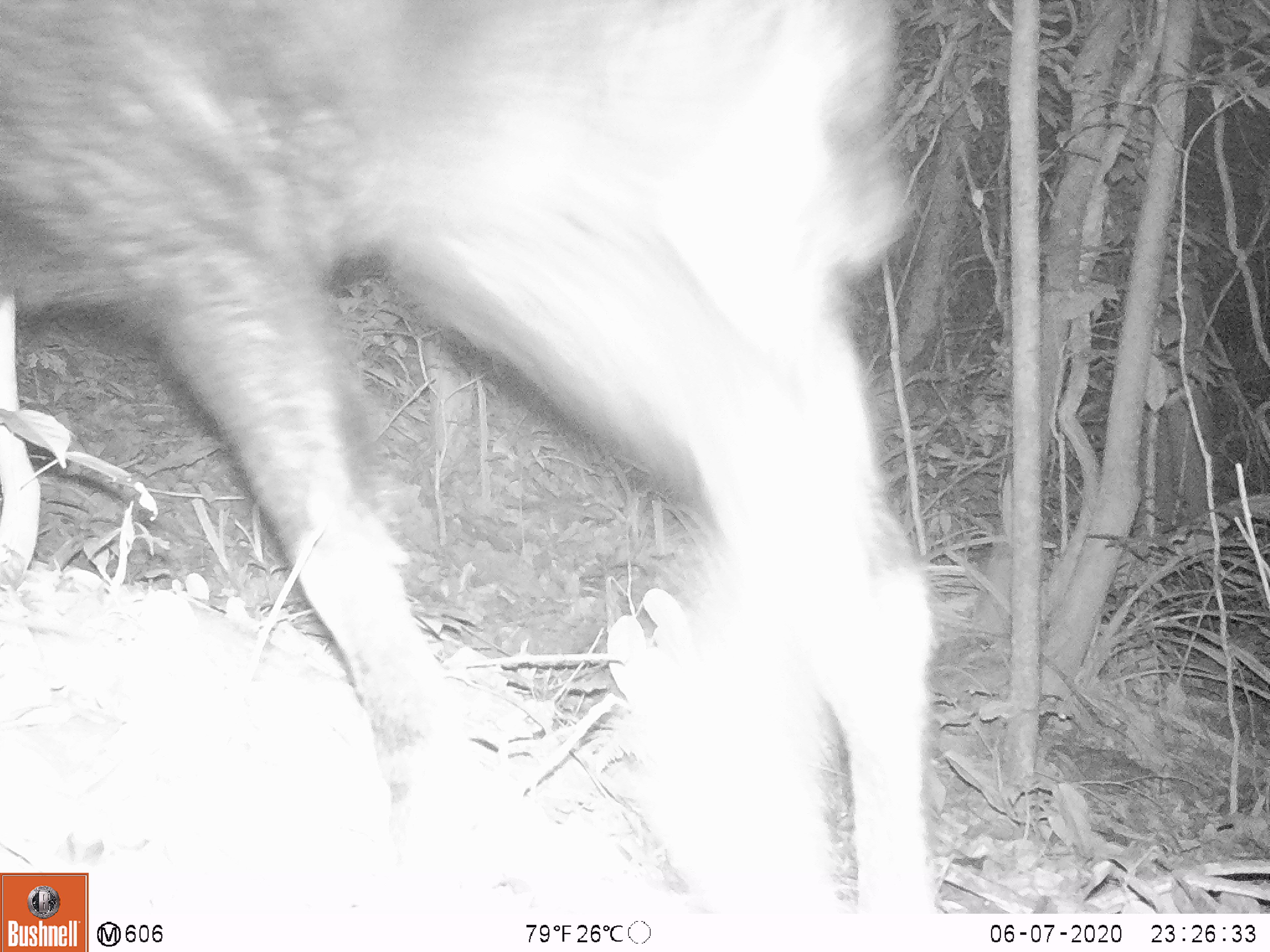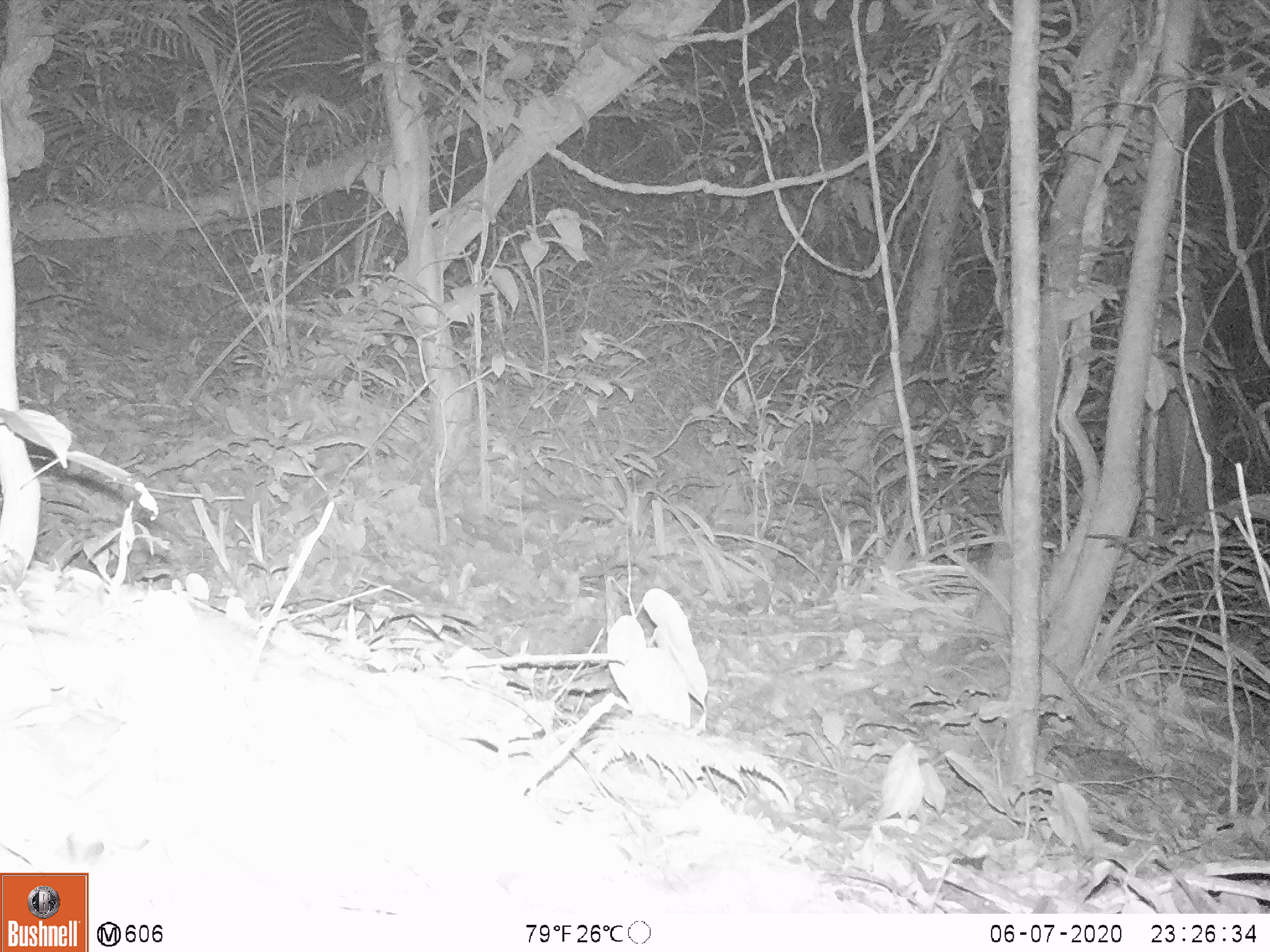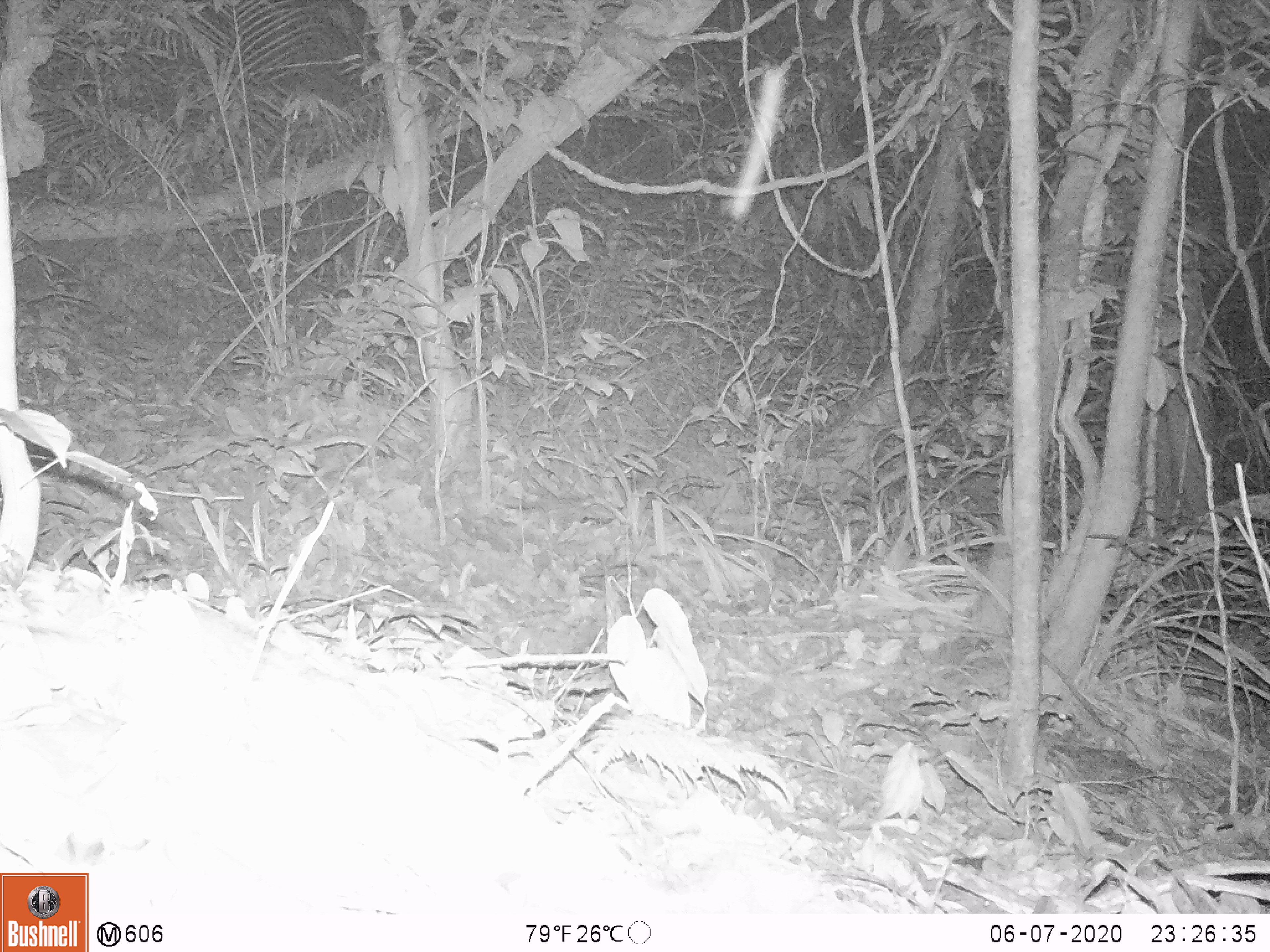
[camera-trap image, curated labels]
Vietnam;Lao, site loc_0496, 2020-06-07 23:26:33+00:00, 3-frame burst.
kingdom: Animalia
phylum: Chordata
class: Mammalia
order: Artiodactyla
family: Bovidae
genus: Capricornis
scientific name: Capricornis sumatraensis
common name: chinese serow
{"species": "chinese serow (Capricornis sumatraensis)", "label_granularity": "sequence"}